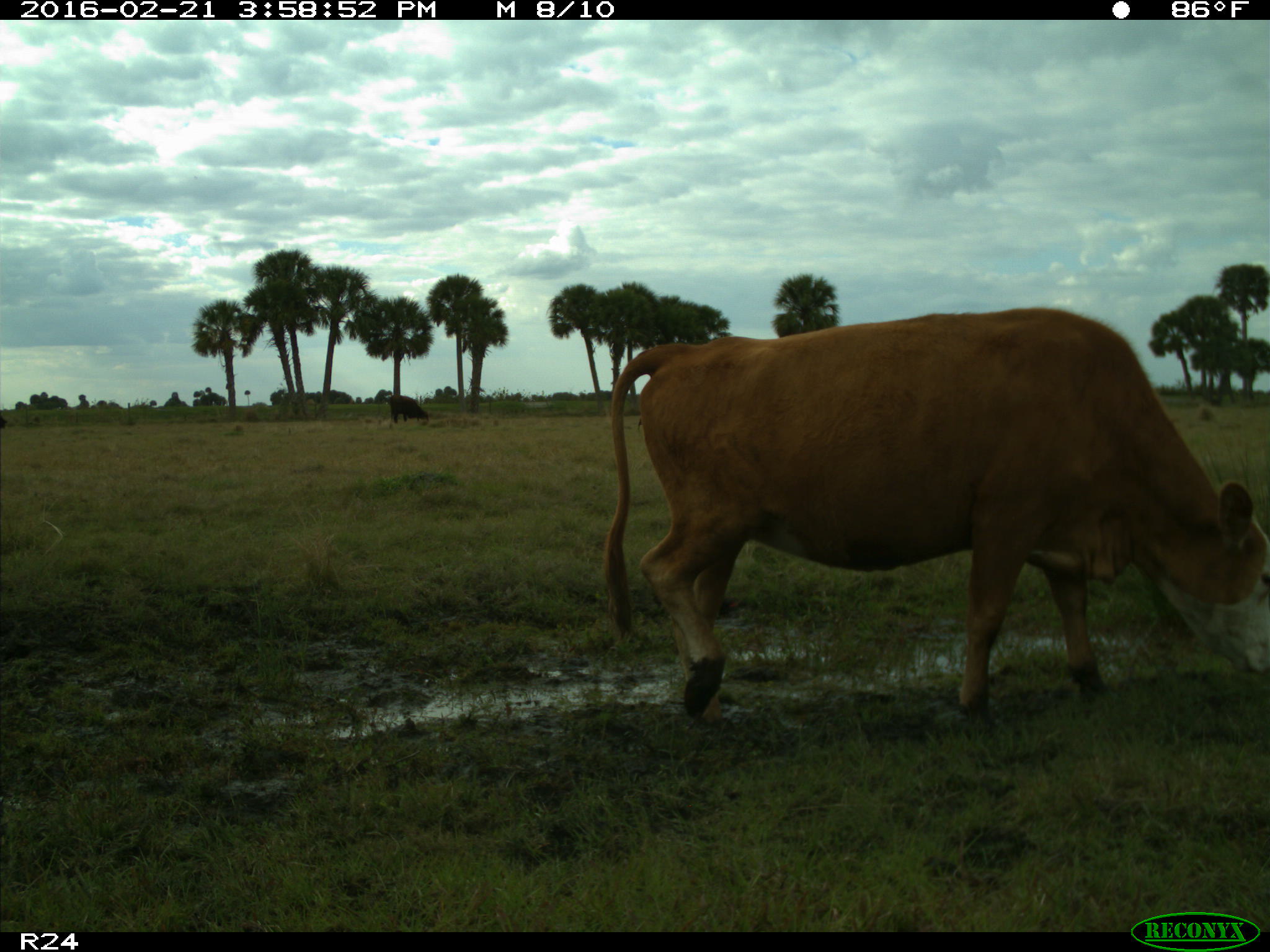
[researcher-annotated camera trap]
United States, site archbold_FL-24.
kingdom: Animalia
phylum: Chordata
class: Mammalia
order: Artiodactyla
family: Bovidae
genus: Bos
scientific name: Bos taurus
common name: domestic cow